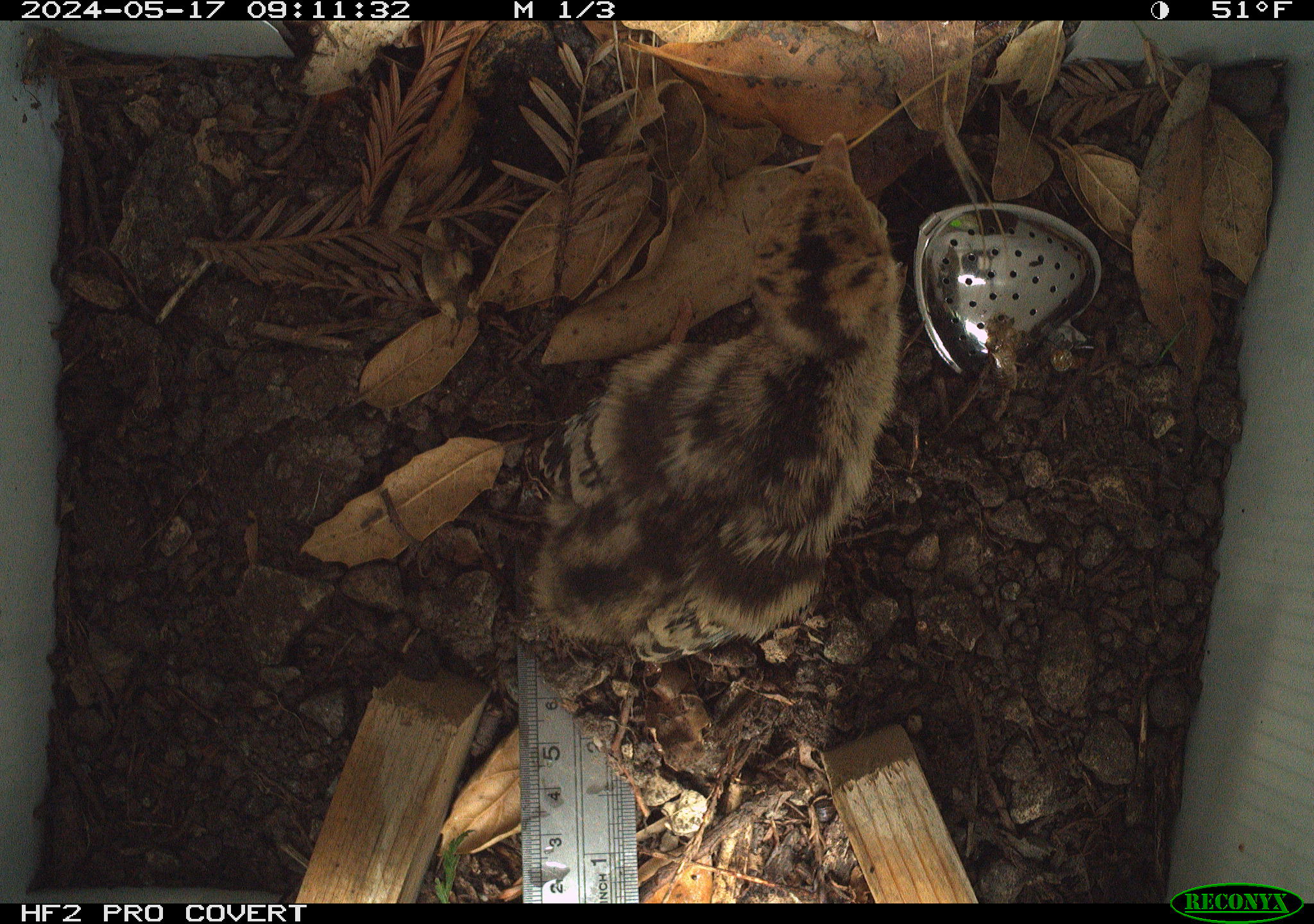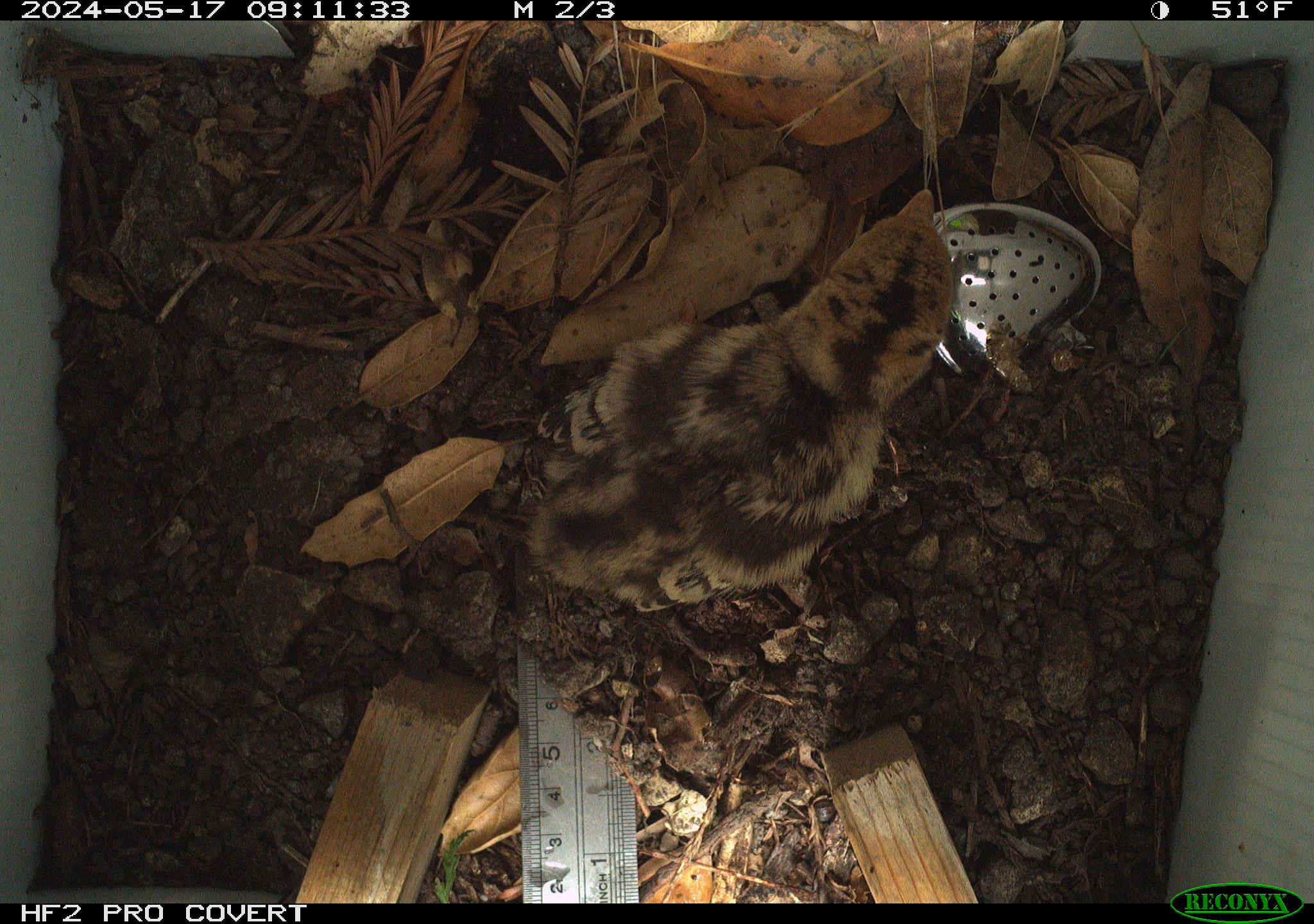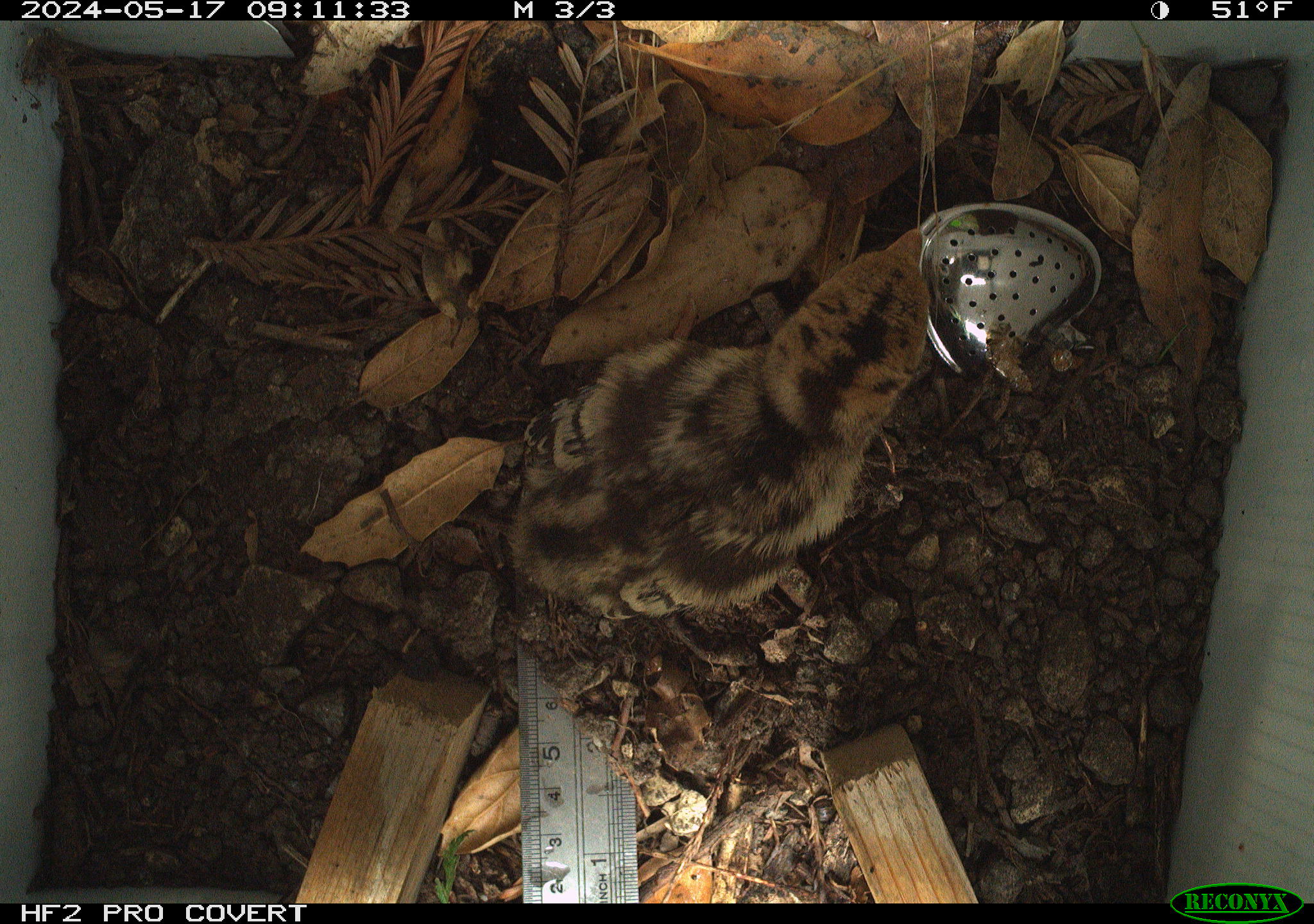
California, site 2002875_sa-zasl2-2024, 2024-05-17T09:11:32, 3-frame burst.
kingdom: Animalia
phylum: Chordata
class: Aves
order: Galliformes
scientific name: Galliformes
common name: fowl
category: galliformes order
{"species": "galliformes order (fowl) (Galliformes)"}